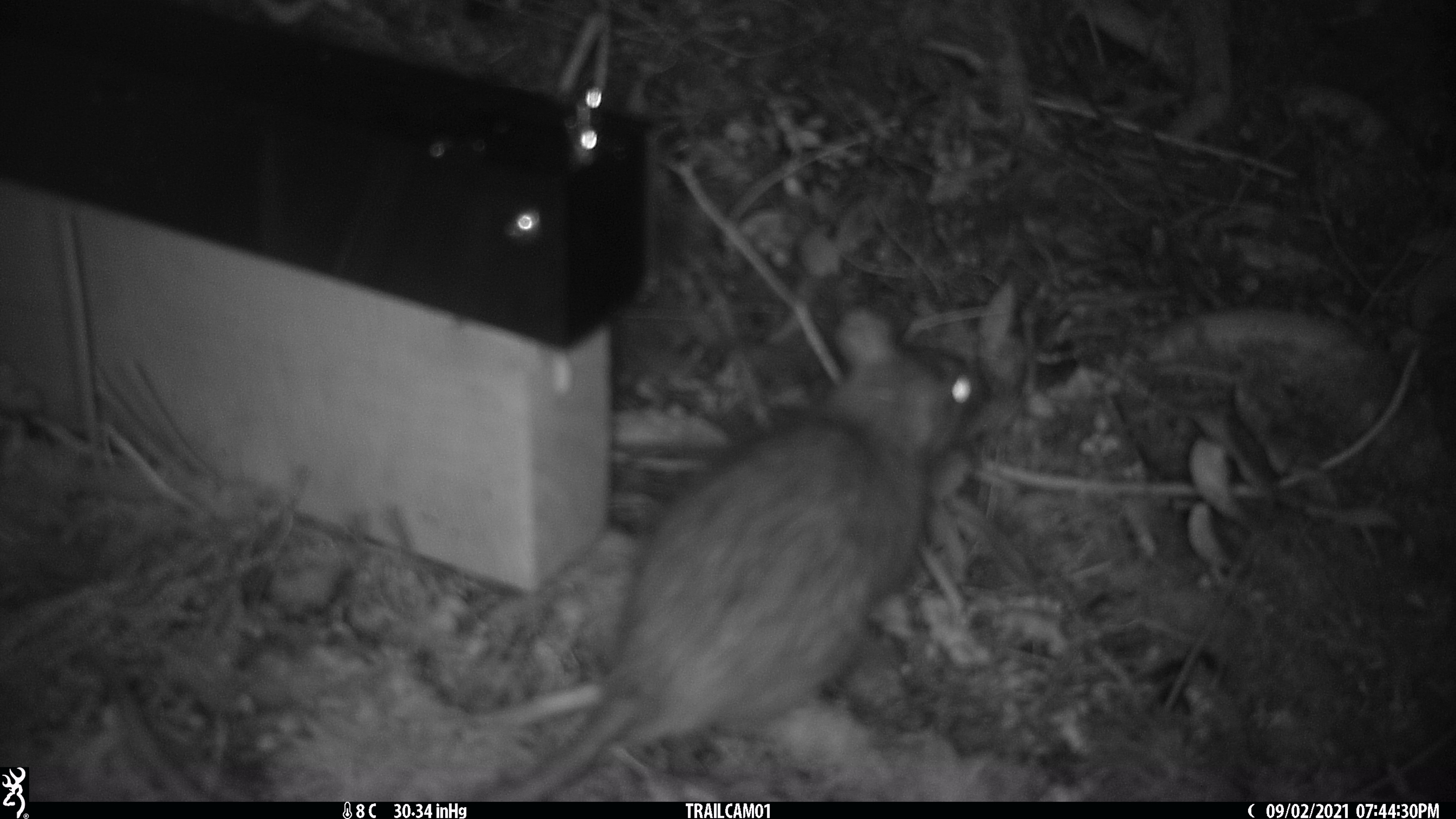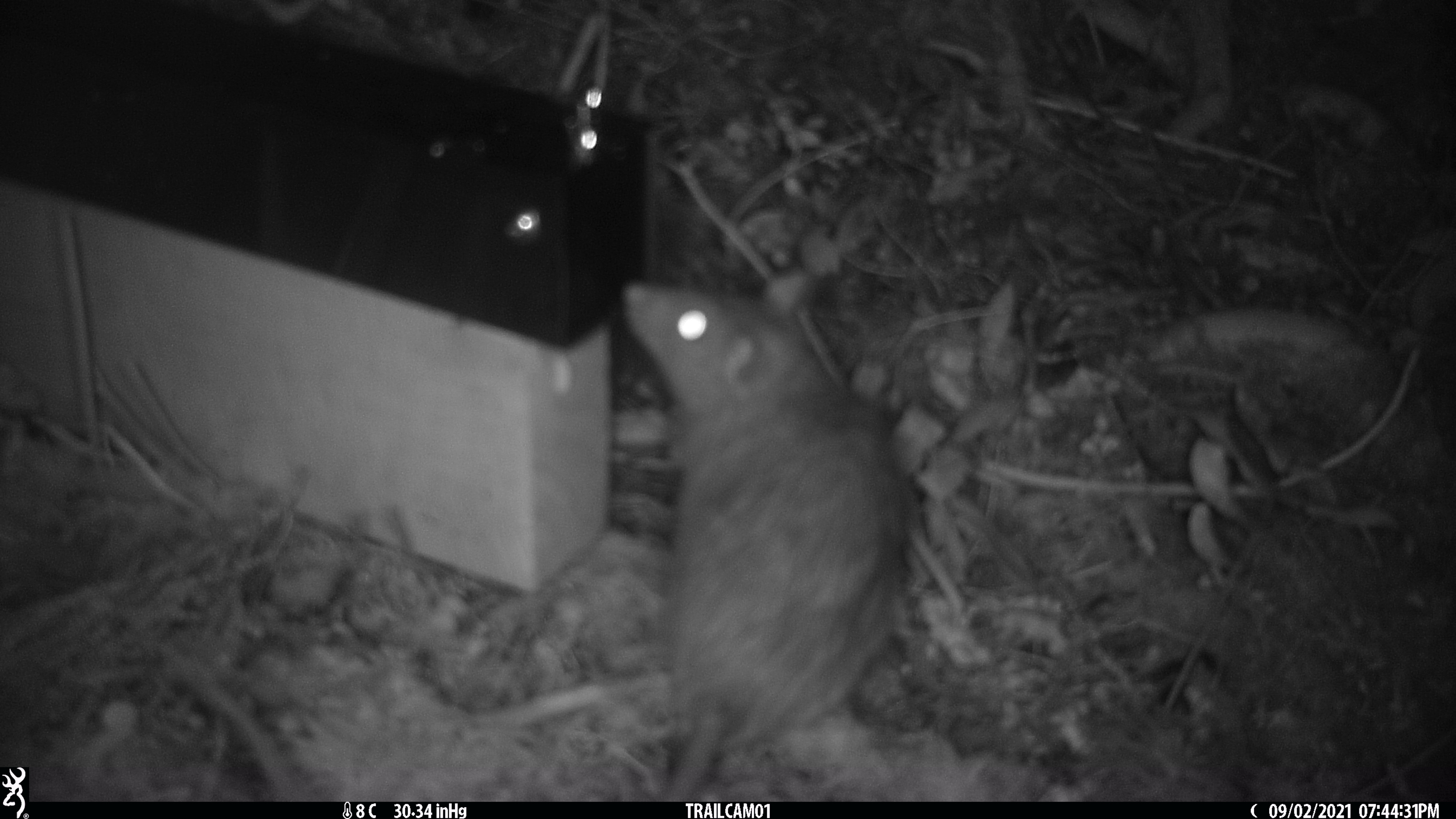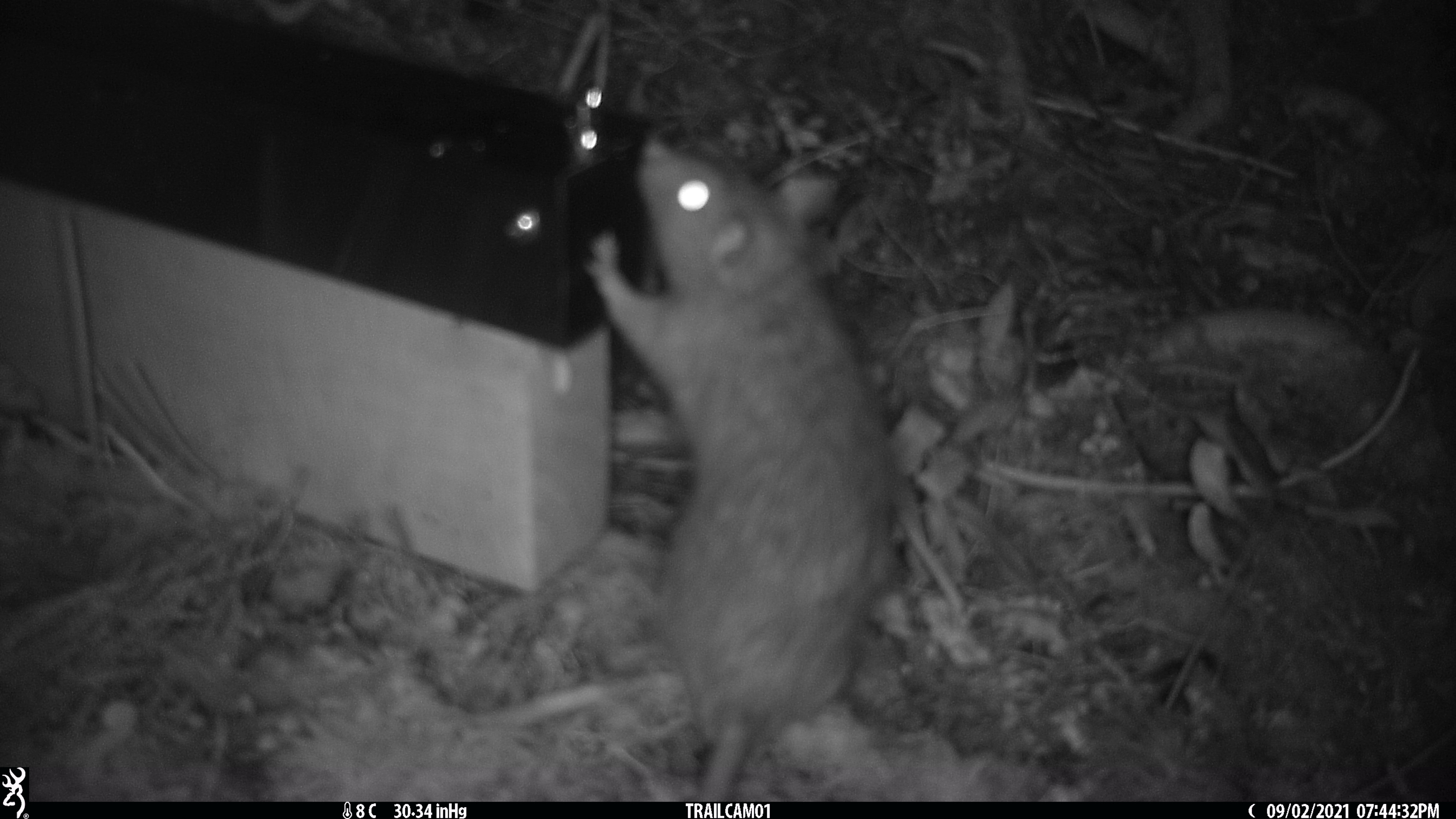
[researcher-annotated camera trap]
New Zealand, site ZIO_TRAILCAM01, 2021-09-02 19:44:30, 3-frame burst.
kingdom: Animalia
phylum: Chordata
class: Mammalia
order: Rodentia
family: Muridae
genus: Rattus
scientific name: Rattus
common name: rat